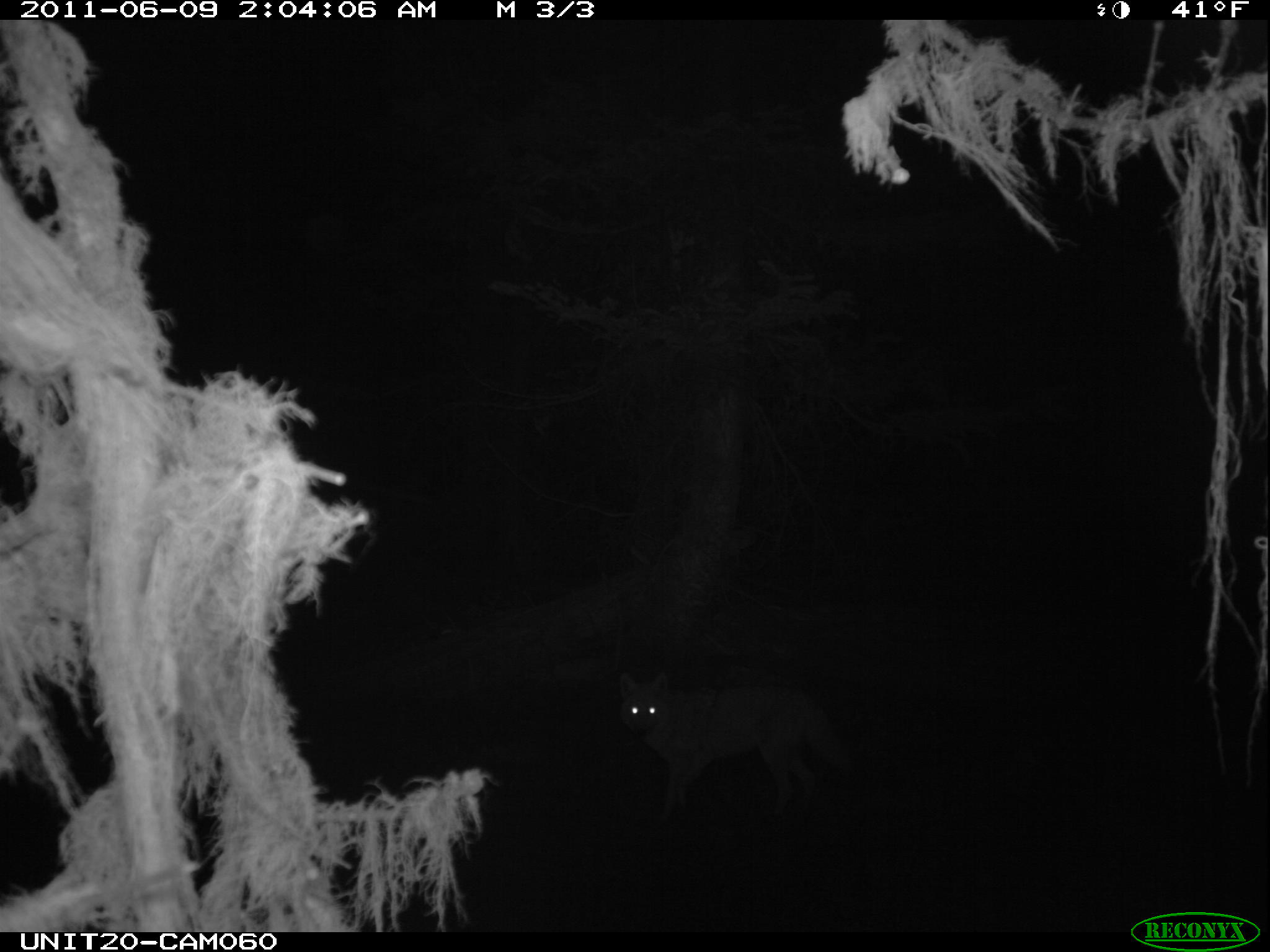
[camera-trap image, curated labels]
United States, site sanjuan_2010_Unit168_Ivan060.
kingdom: Animalia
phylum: Chordata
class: Mammalia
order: Carnivora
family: Canidae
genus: Canis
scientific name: Canis latrans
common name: coyote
Canis latrans (coyote).